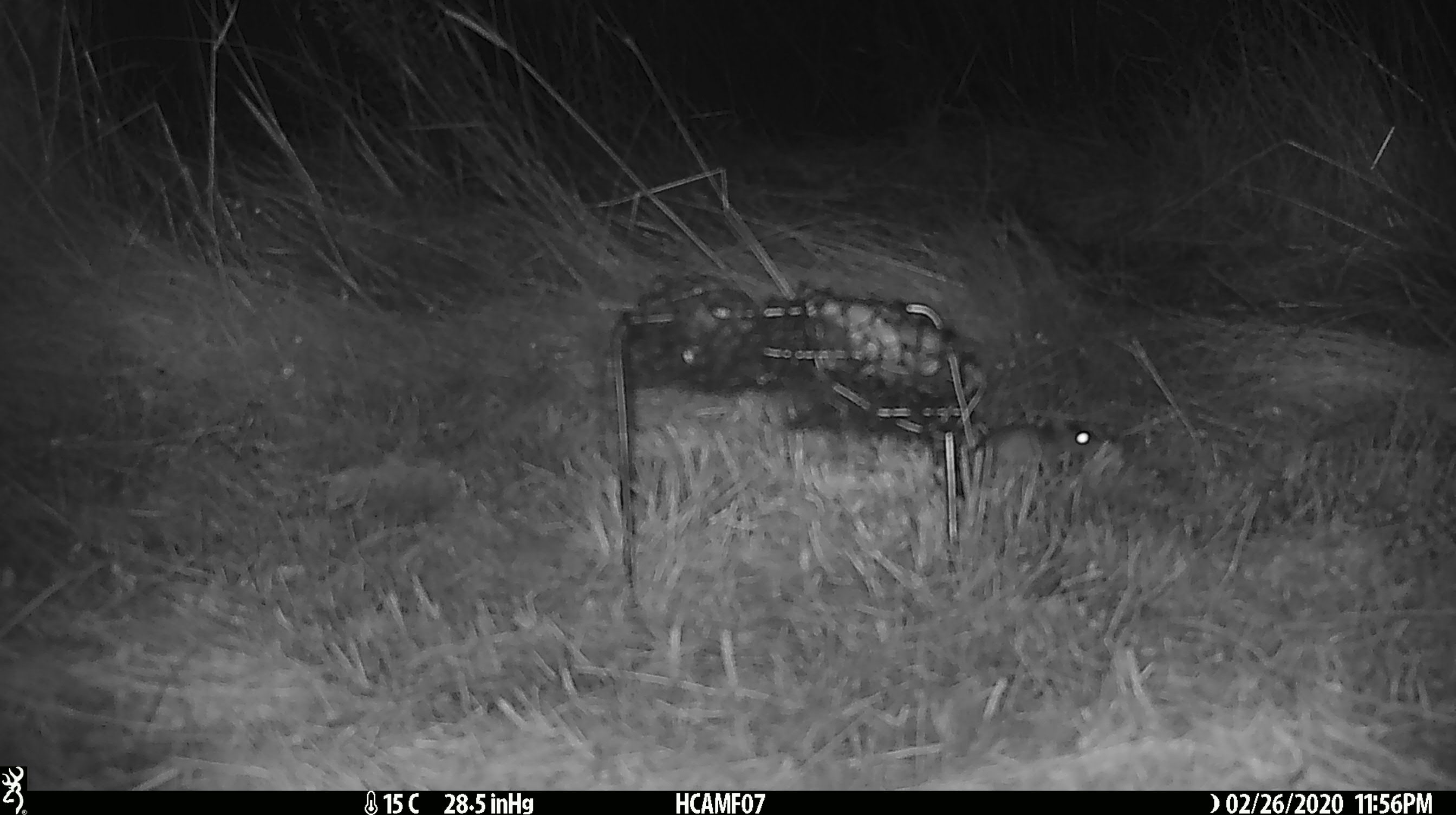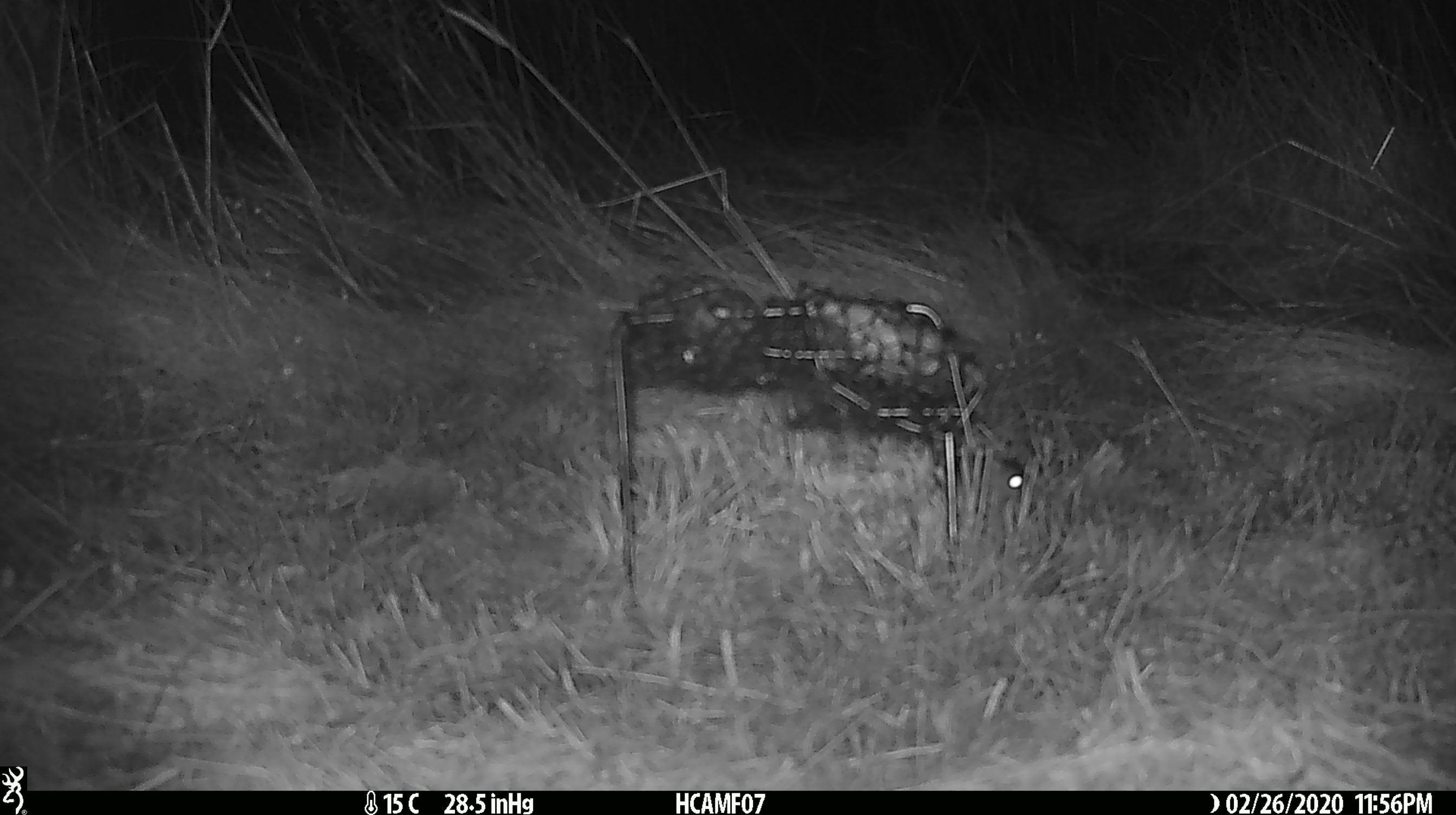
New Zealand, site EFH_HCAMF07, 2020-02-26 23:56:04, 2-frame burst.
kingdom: Animalia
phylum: Chordata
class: Mammalia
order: Rodentia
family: Muridae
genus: Mus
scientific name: Mus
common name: mouse